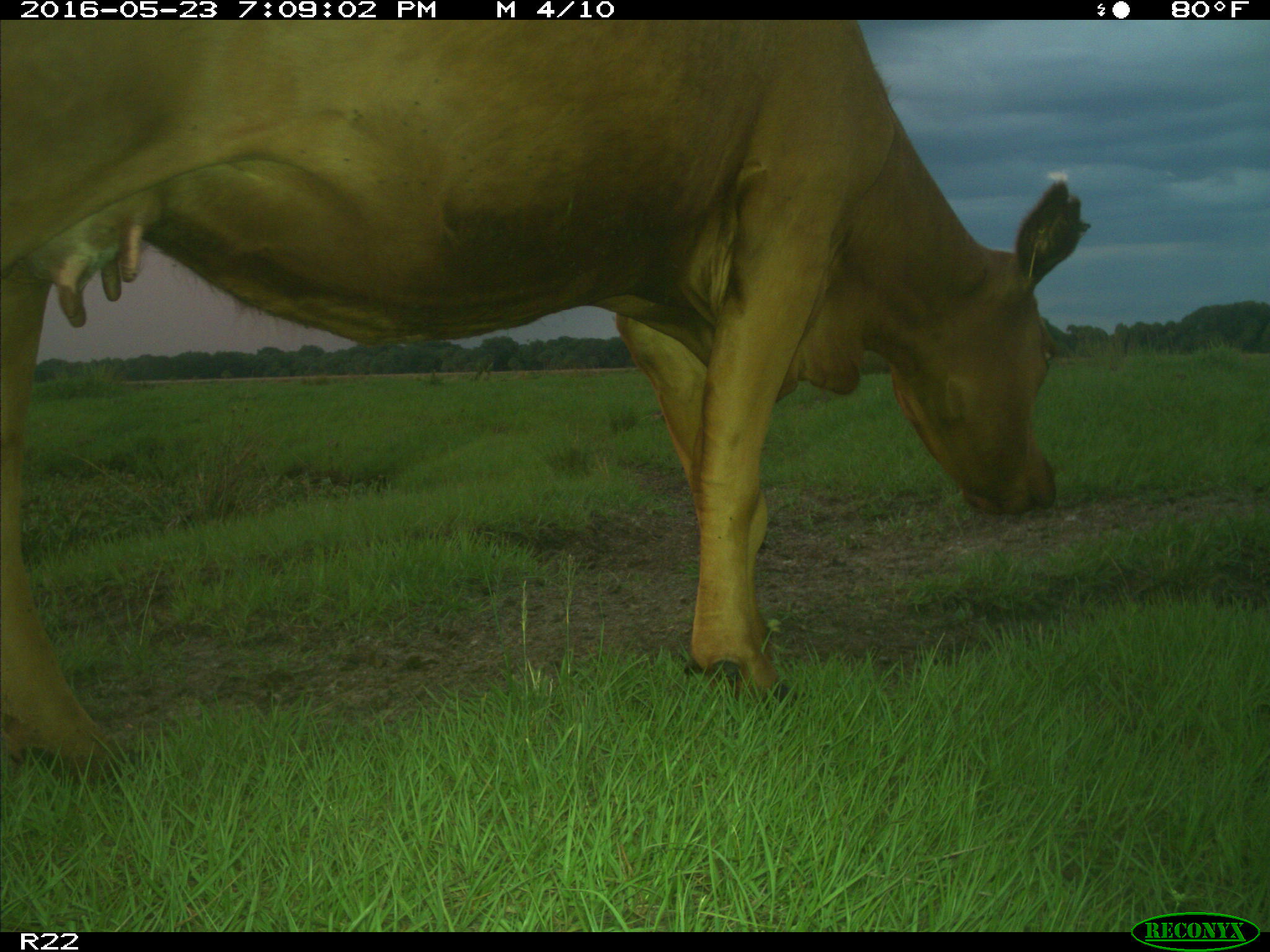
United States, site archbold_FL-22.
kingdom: Animalia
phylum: Chordata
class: Mammalia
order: Artiodactyla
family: Bovidae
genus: Bos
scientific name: Bos taurus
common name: domestic cow